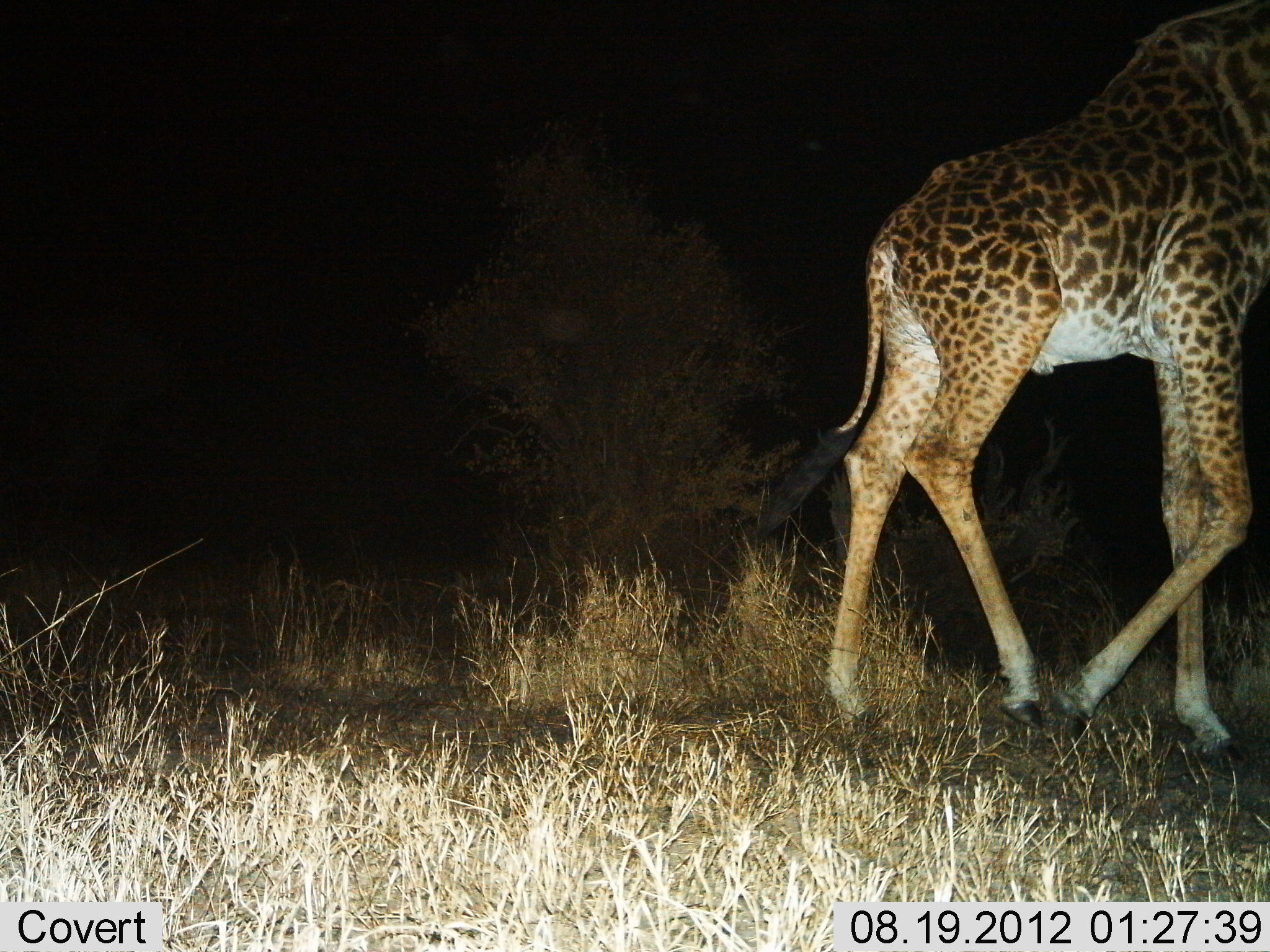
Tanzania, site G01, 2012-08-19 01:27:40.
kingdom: Animalia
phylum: Chordata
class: Mammalia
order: Artiodactyla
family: Giraffidae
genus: Giraffa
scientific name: Giraffa camelopardalis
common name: giraffe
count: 1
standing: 0%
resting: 0%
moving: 100%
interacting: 0%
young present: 0%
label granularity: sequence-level